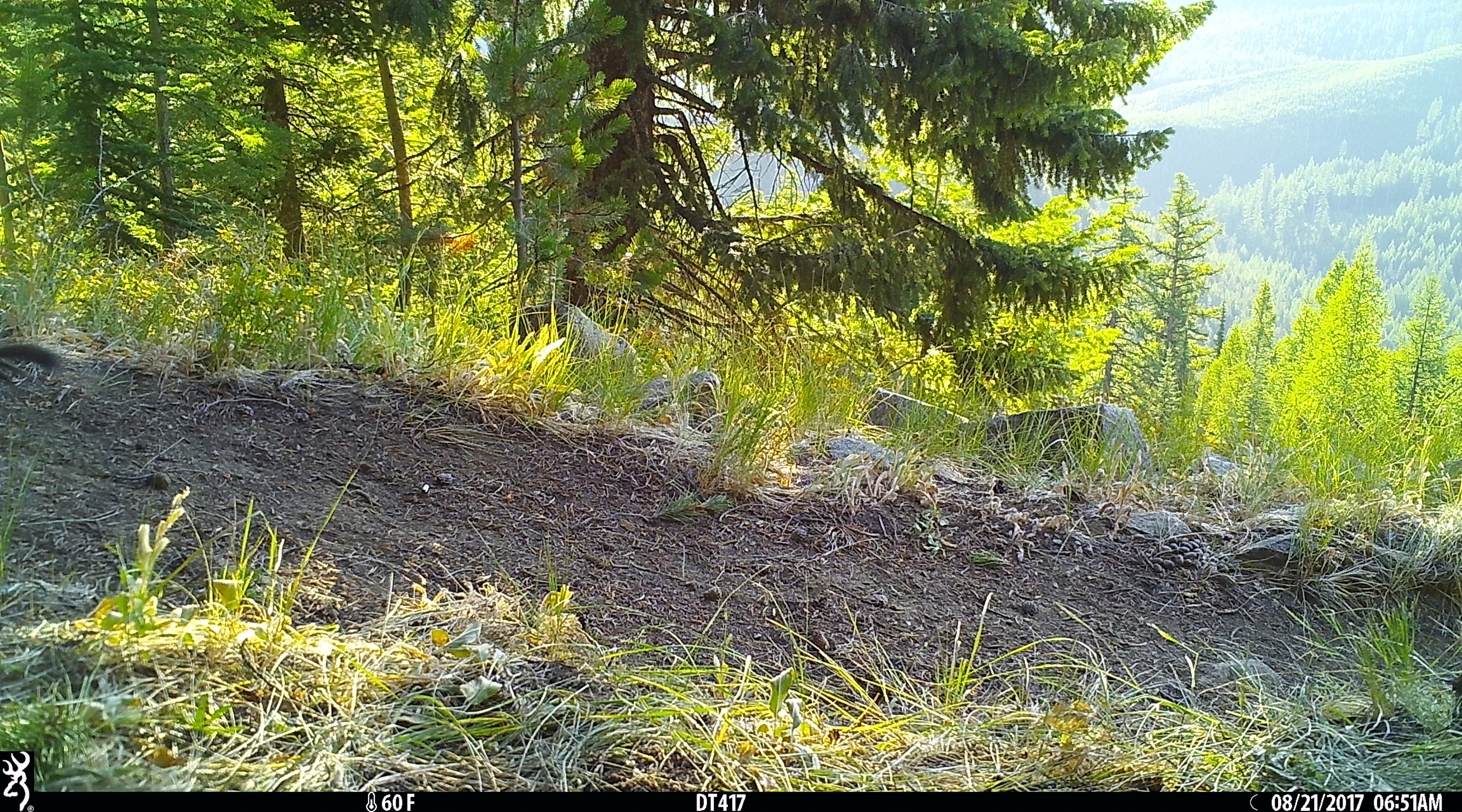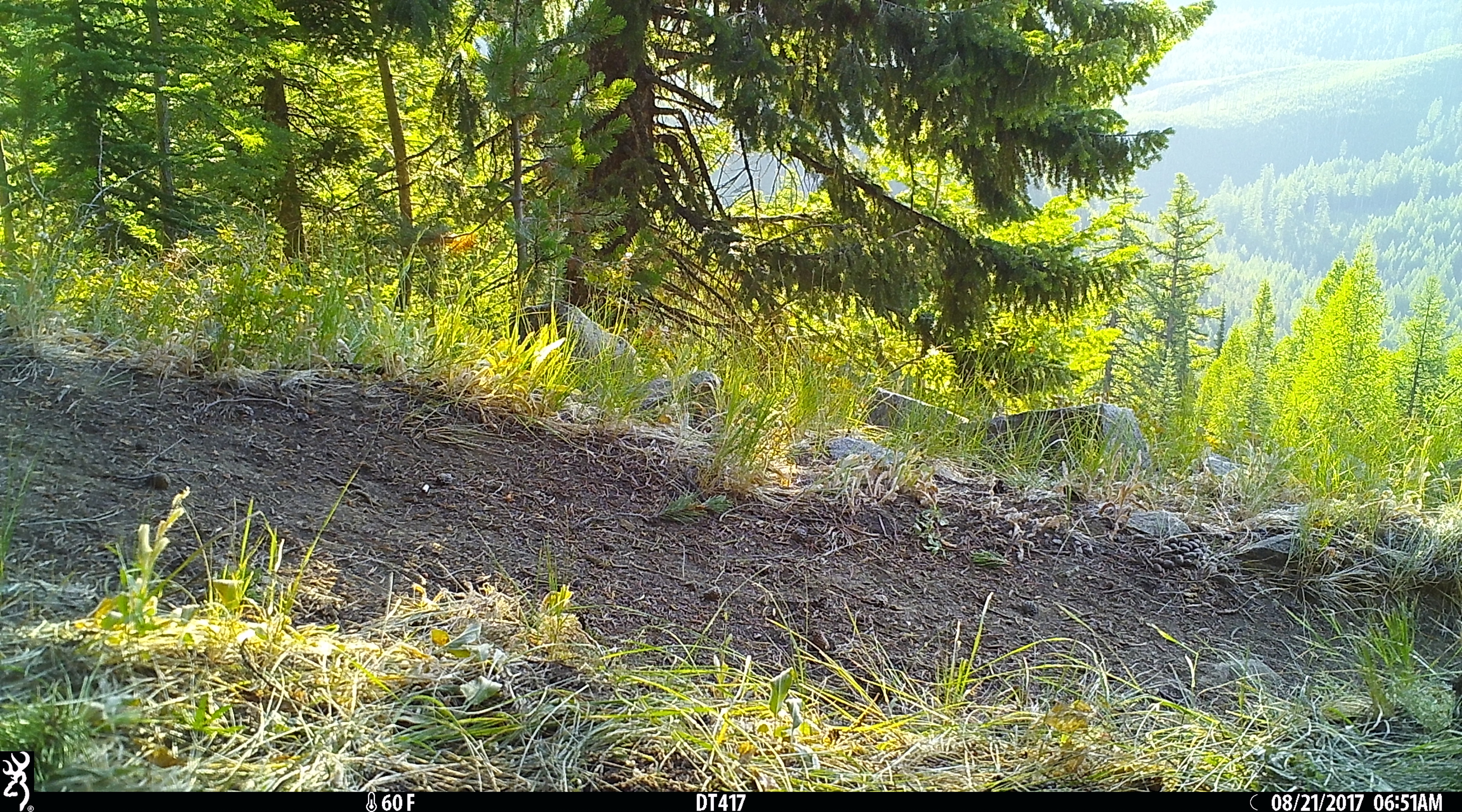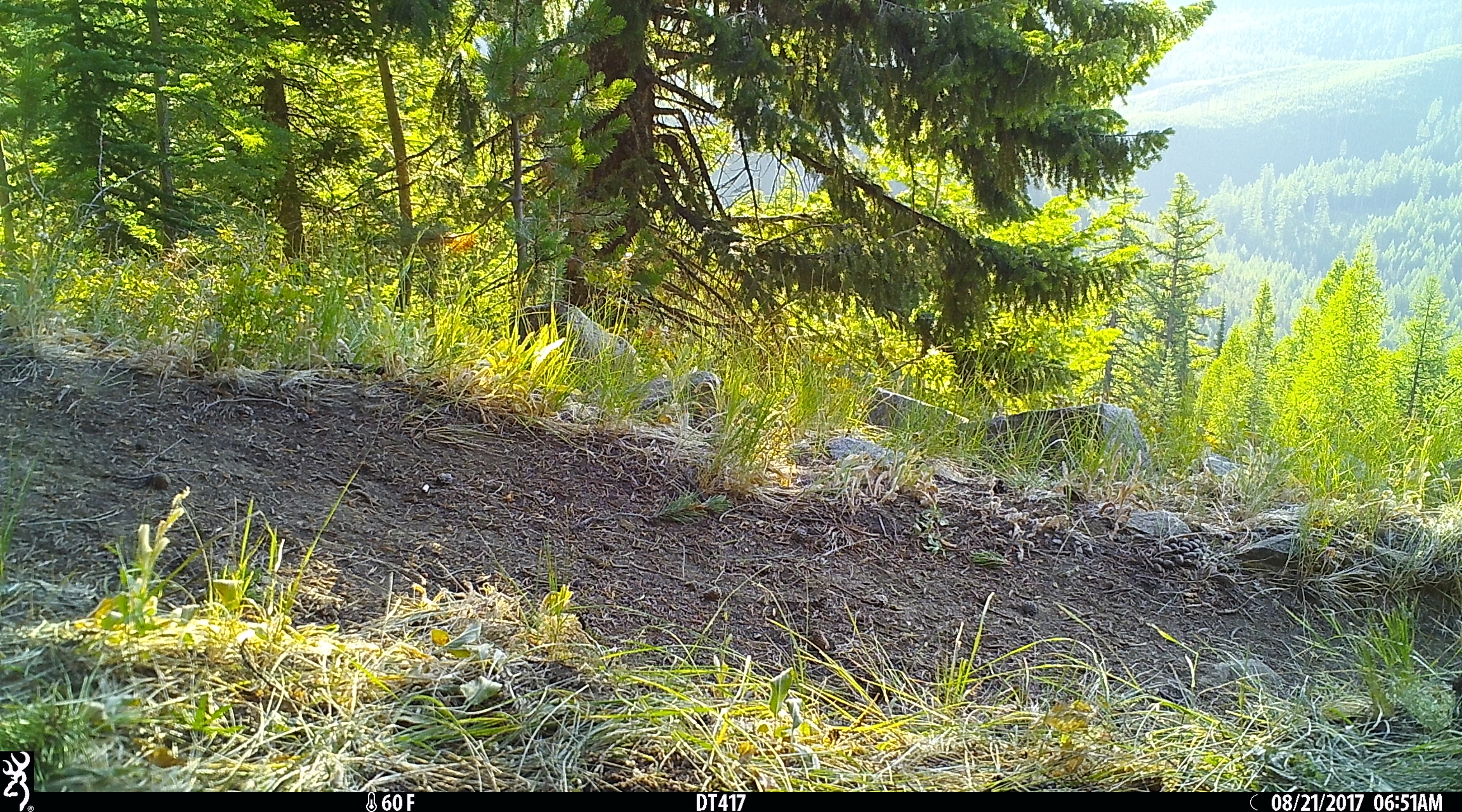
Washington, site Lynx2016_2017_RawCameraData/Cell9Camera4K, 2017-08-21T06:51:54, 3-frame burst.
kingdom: Animalia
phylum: Chordata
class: Mammalia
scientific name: Mammalia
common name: small mammal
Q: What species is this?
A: Small mammal (Mammalia).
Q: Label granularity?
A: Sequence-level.